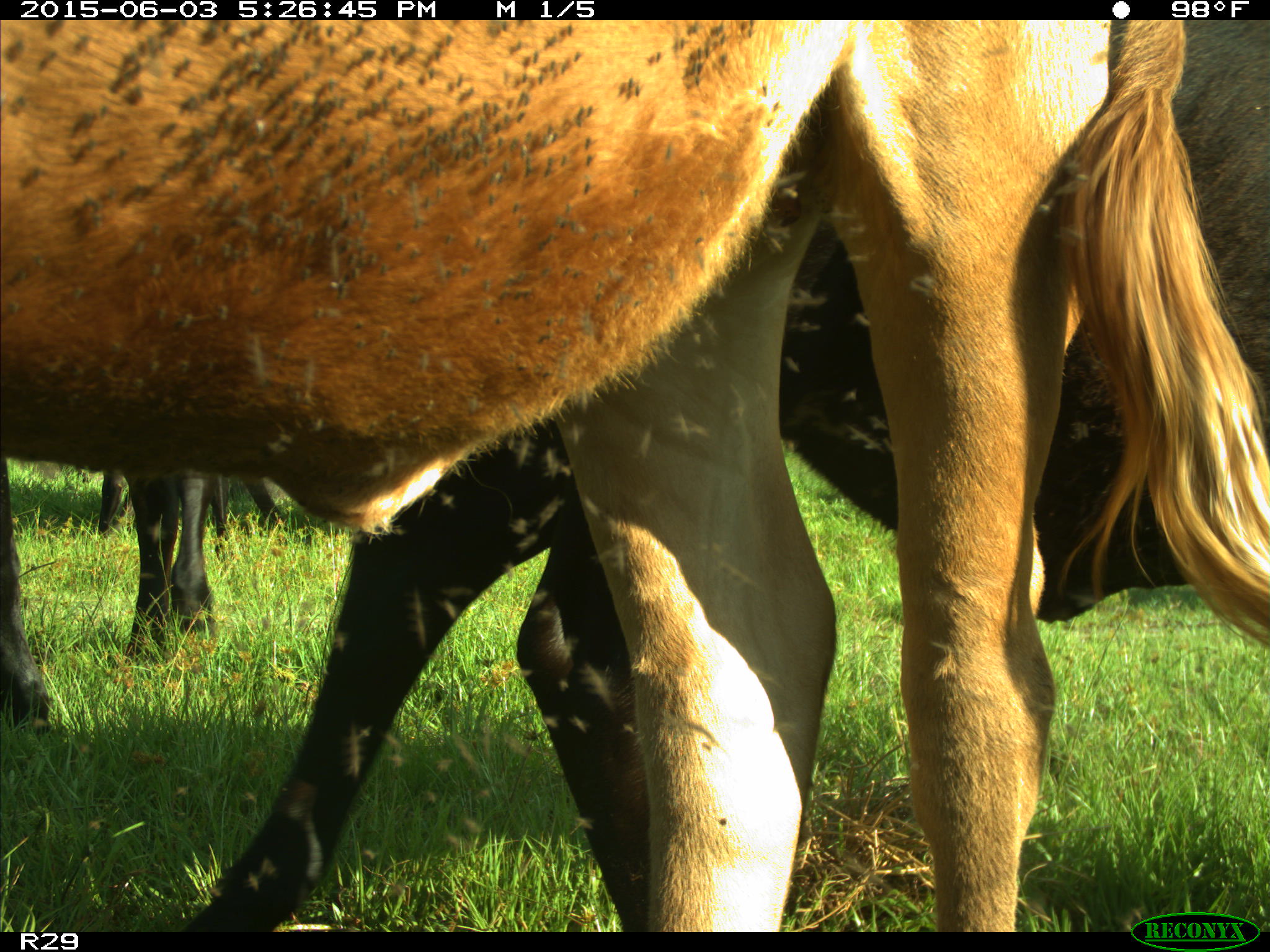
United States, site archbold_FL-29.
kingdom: Animalia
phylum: Chordata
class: Mammalia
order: Artiodactyla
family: Bovidae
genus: Bos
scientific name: Bos taurus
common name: domestic cow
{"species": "Bos taurus (domestic cow)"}